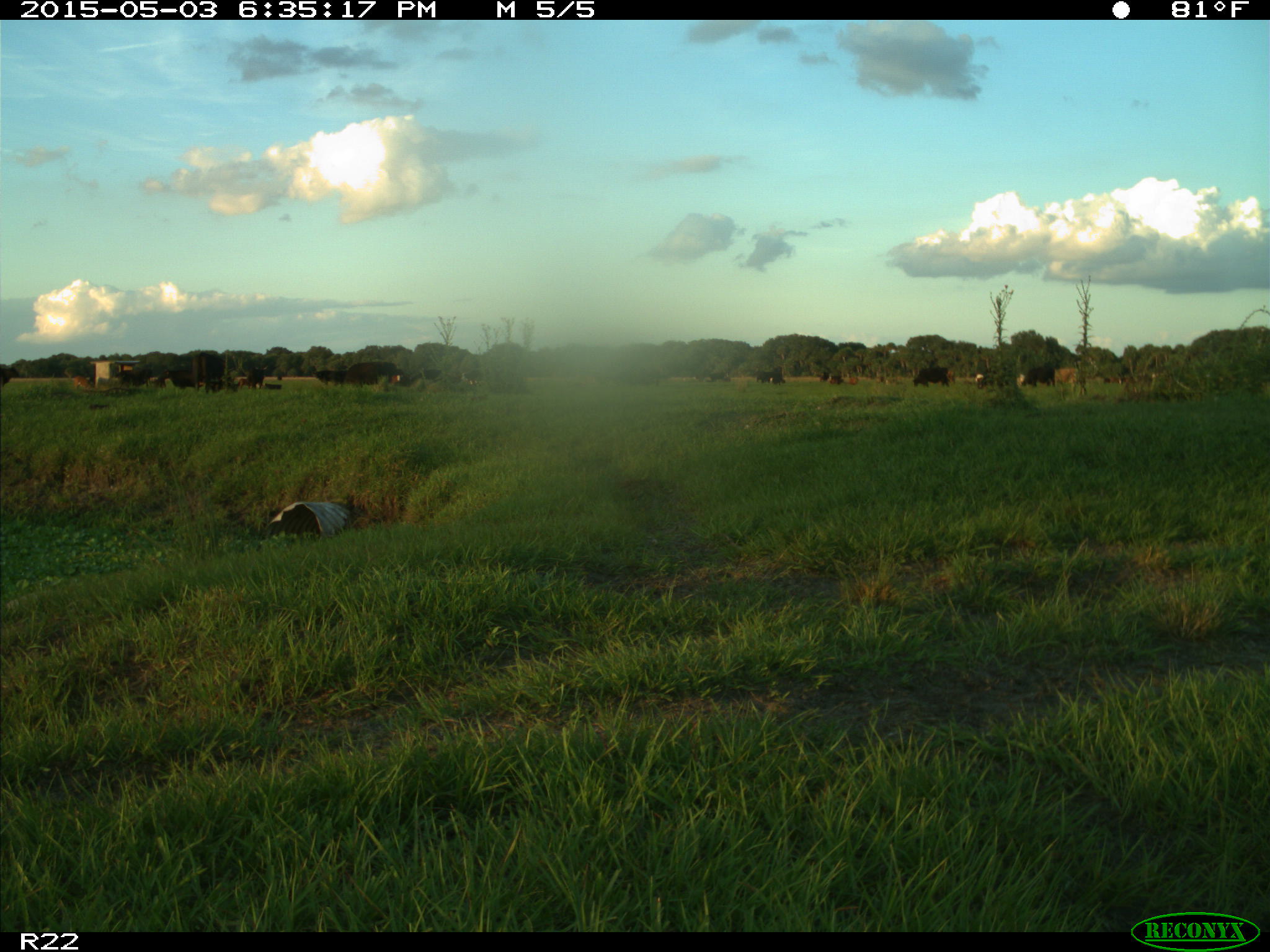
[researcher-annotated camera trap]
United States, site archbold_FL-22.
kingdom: Animalia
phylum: Chordata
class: Mammalia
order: Artiodactyla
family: Bovidae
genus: Bos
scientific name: Bos taurus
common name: domestic cow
Bos taurus (domestic cow).